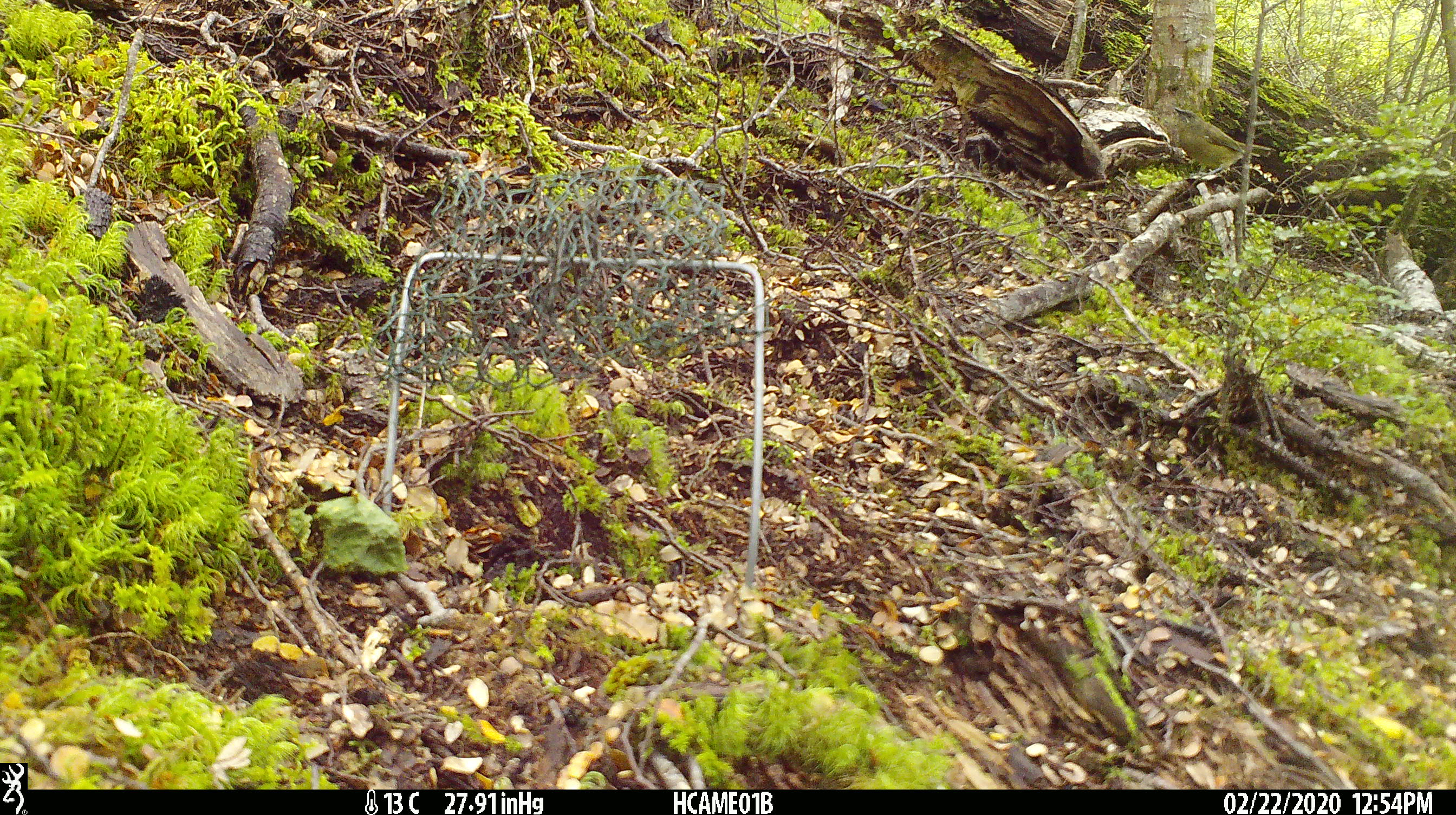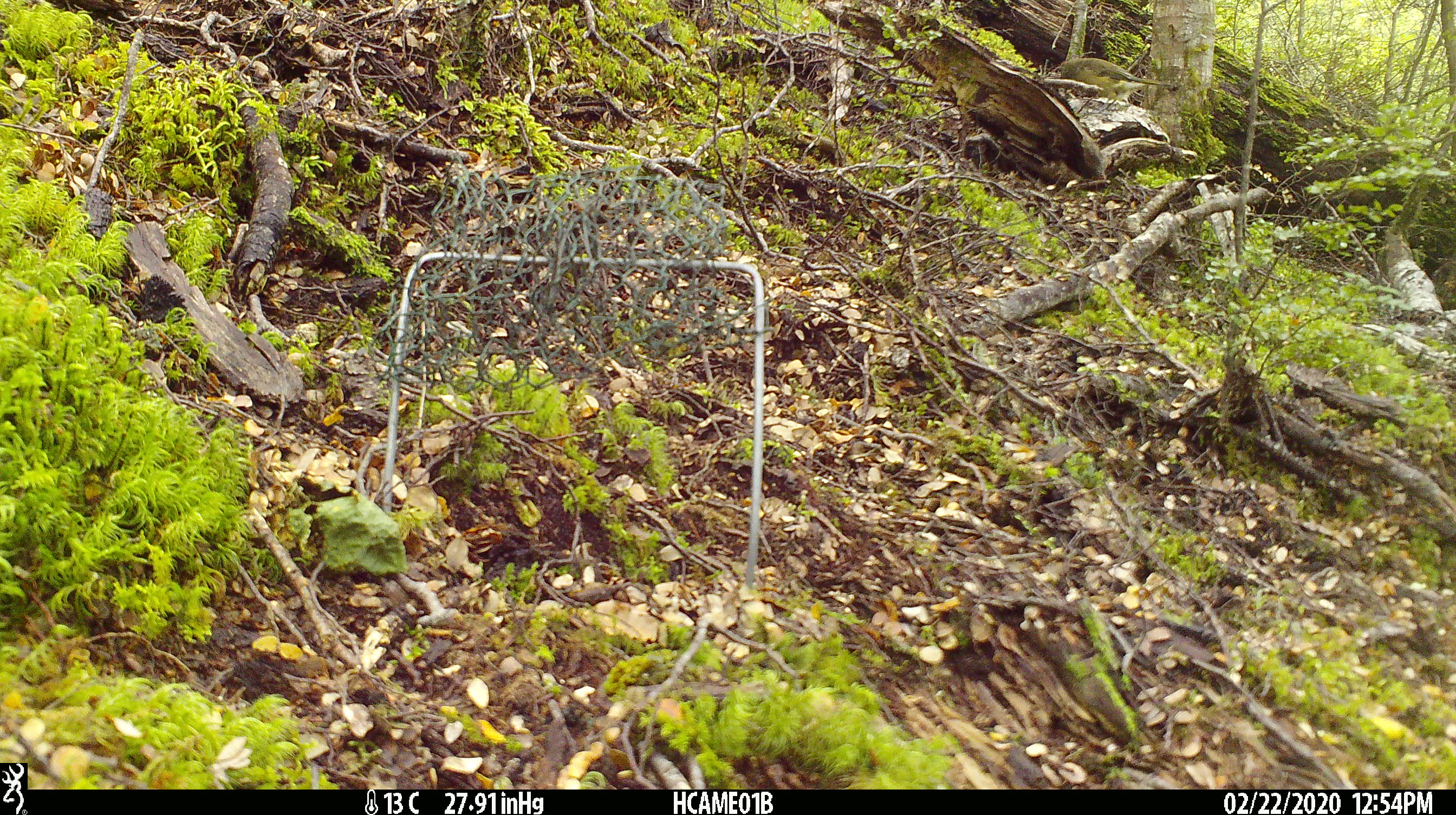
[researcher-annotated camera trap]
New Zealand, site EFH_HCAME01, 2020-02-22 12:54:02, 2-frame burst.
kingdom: Animalia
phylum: Chordata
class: Aves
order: Passeriformes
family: Meliphagidae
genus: Anthornis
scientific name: Anthornis melanura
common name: new zealand bellbird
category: bellbird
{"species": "bellbird (new zealand bellbird) (Anthornis melanura)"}